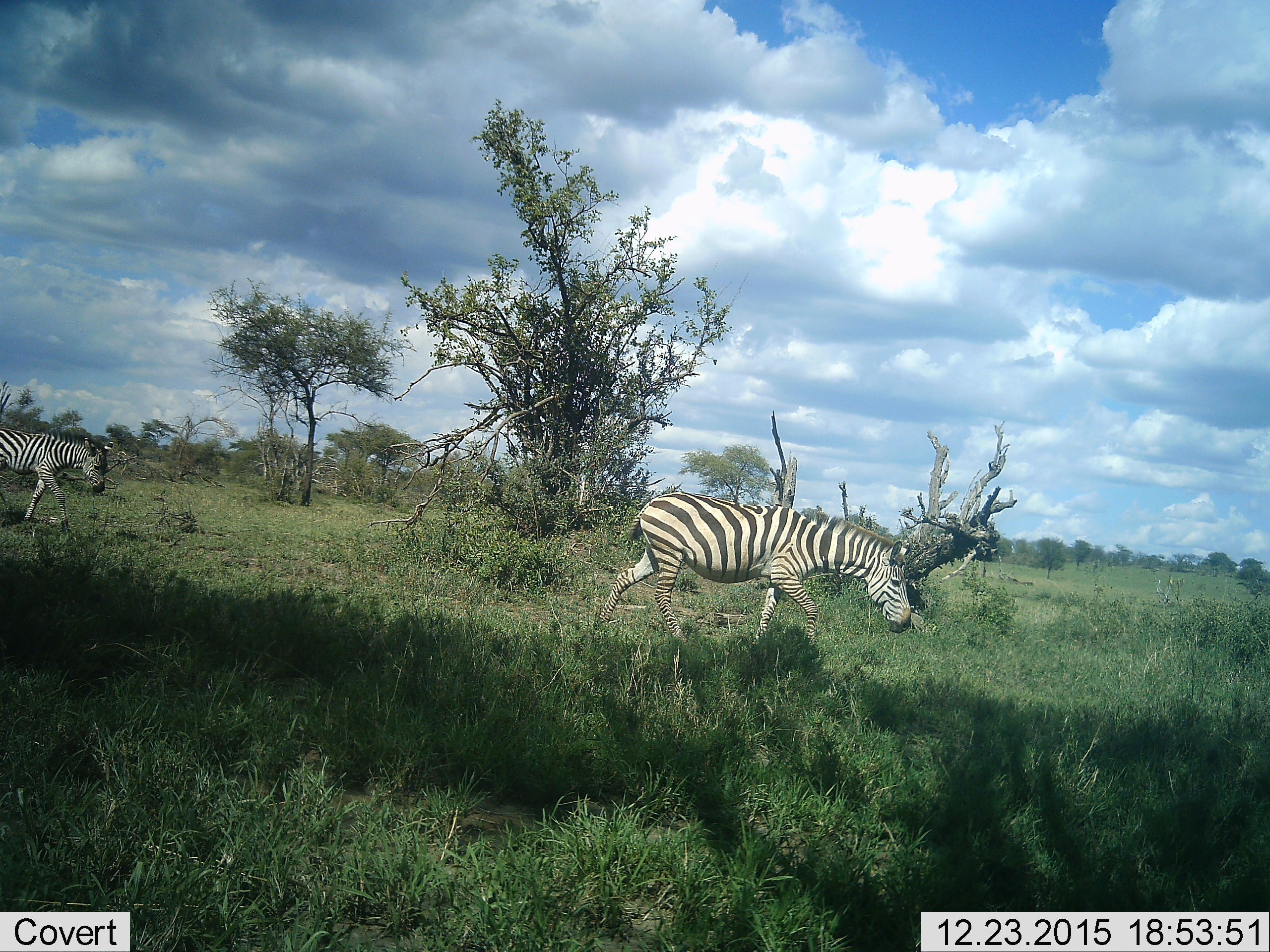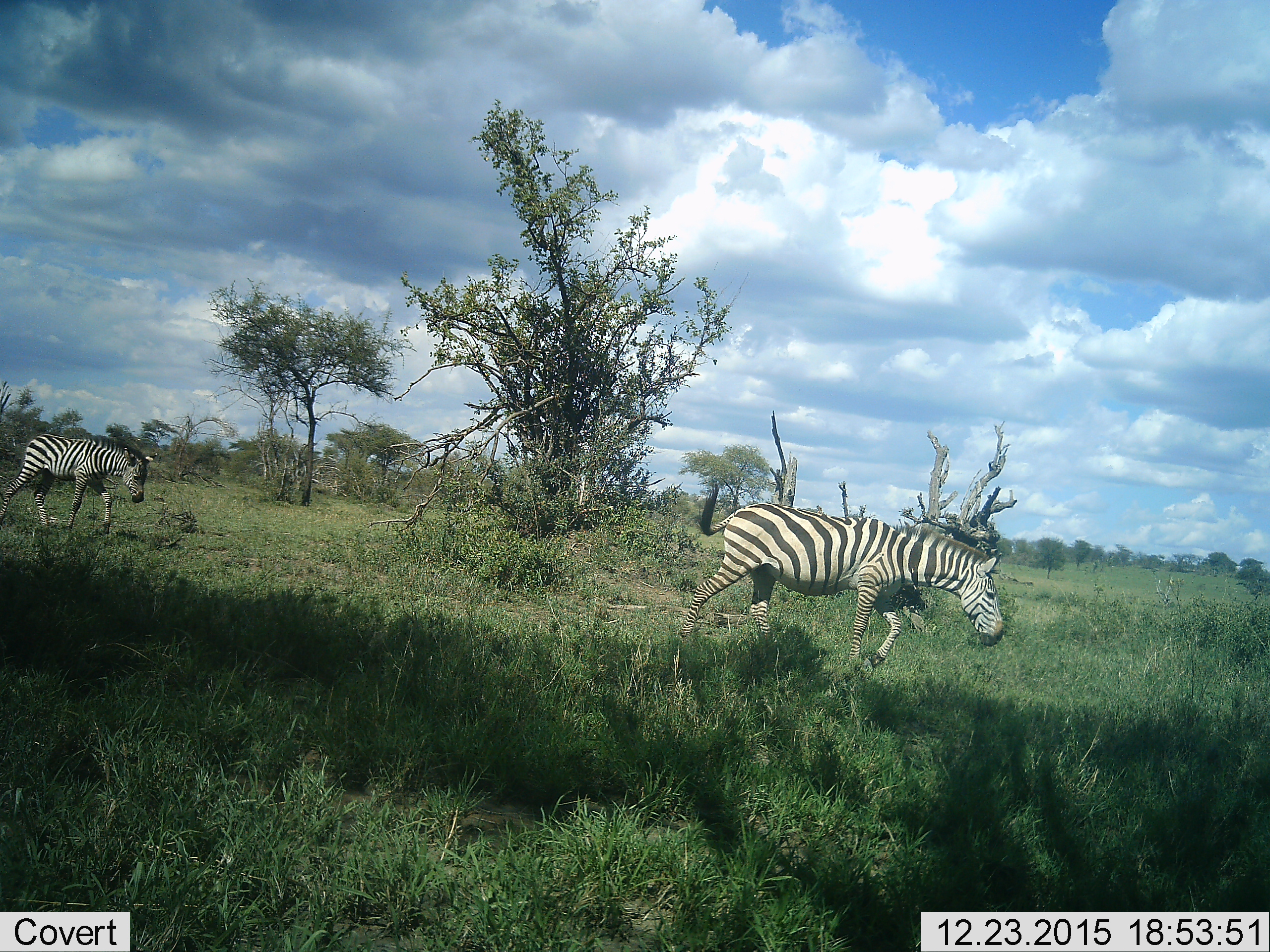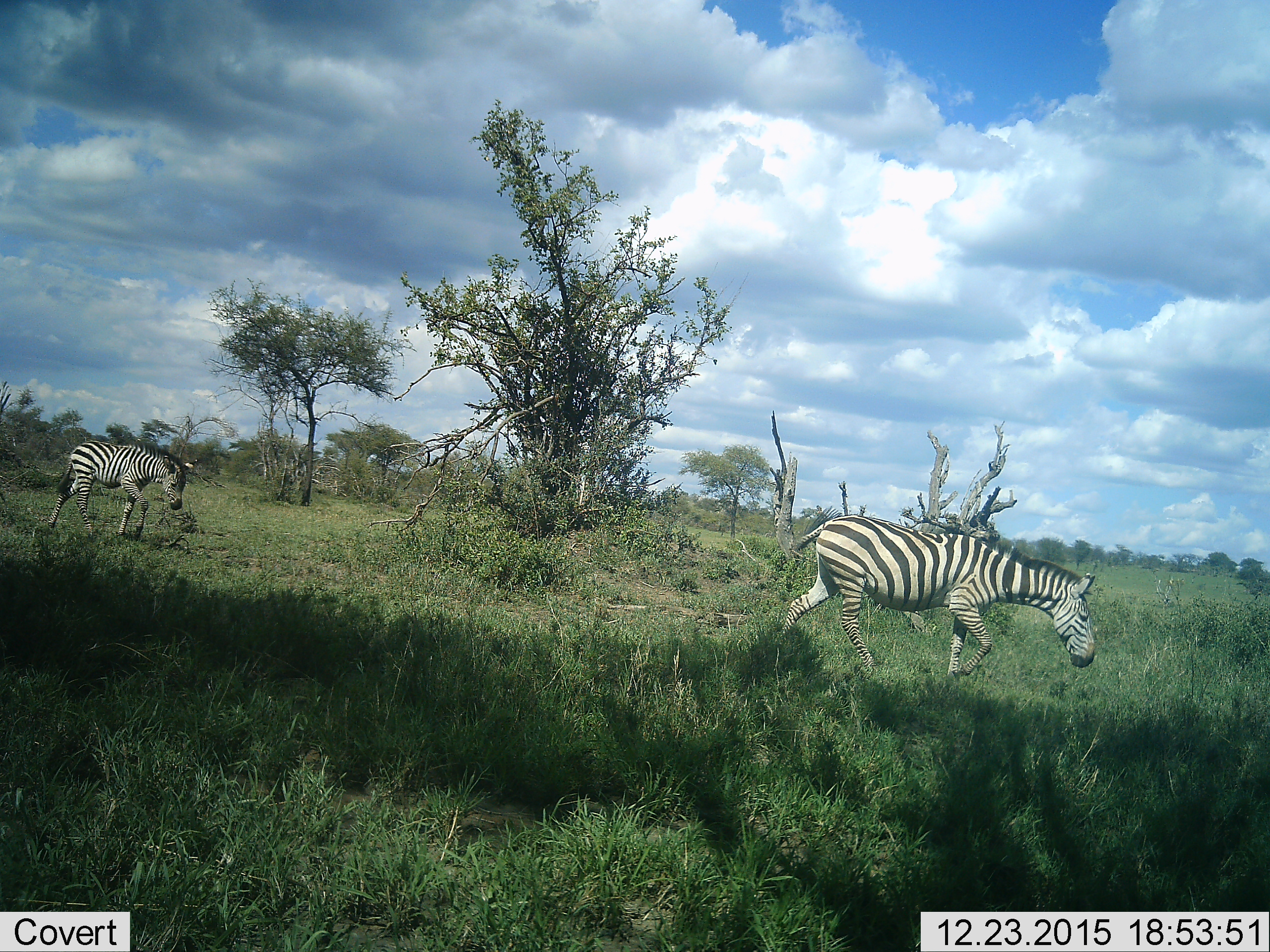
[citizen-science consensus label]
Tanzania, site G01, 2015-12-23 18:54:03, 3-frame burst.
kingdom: Animalia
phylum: Chordata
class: Mammalia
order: Perissodactyla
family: Equidae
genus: Equus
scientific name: Equus quagga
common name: plains zebra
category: zebra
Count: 2.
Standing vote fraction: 7%.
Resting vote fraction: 0%.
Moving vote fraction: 100%.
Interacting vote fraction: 0%.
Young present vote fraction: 50%.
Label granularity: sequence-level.